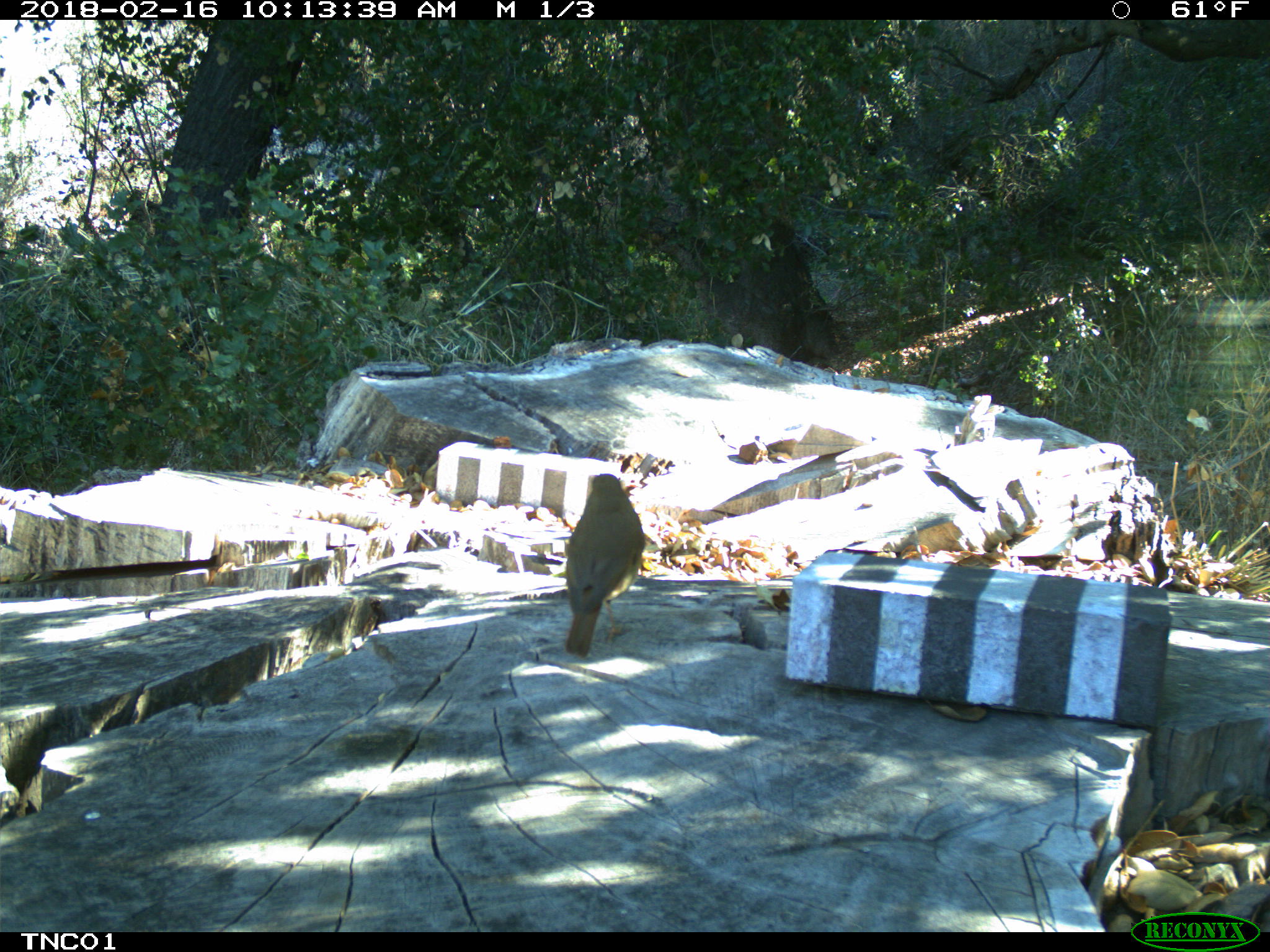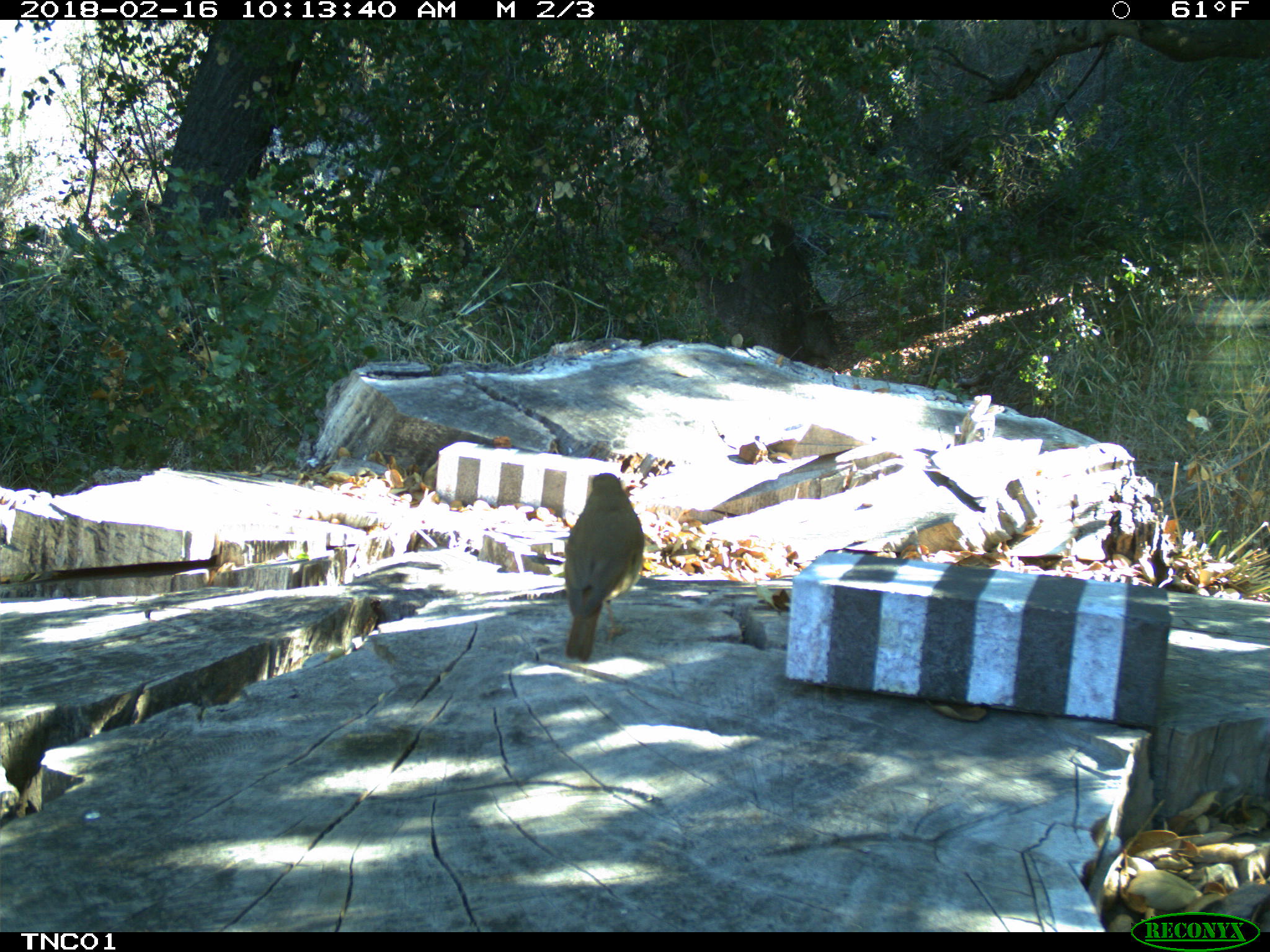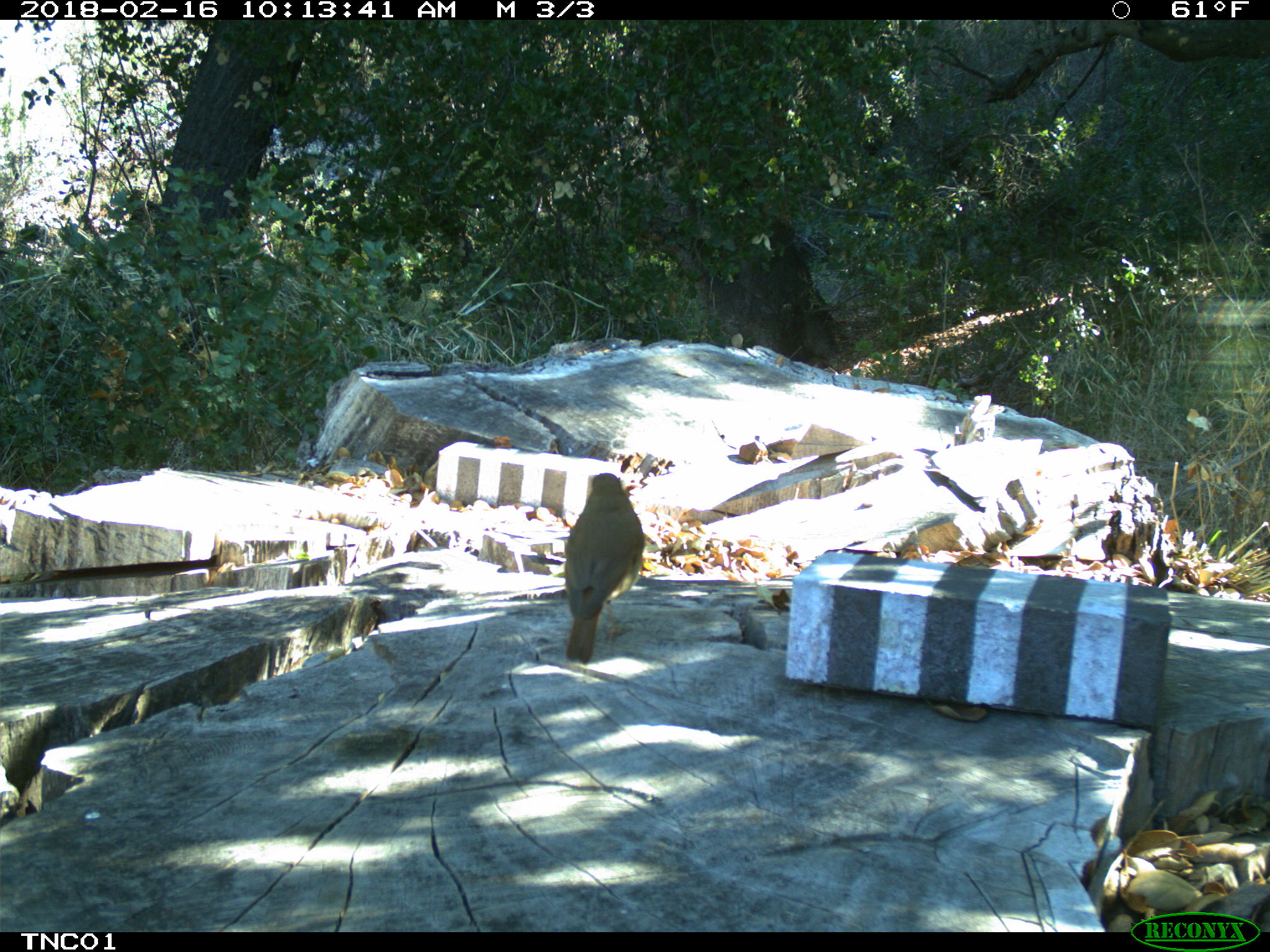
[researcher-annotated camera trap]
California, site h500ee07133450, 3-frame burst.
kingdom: Animalia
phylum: Chordata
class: Aves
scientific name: Aves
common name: bird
Bird (Aves).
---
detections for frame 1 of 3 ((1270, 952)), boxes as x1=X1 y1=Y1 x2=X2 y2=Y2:
bird: x1=566 y1=473 x2=644 y2=656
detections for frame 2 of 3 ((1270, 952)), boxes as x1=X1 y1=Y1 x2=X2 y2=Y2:
bird: x1=563 y1=472 x2=643 y2=663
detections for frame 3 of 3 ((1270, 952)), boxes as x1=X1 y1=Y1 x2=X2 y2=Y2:
bird: x1=565 y1=470 x2=643 y2=663